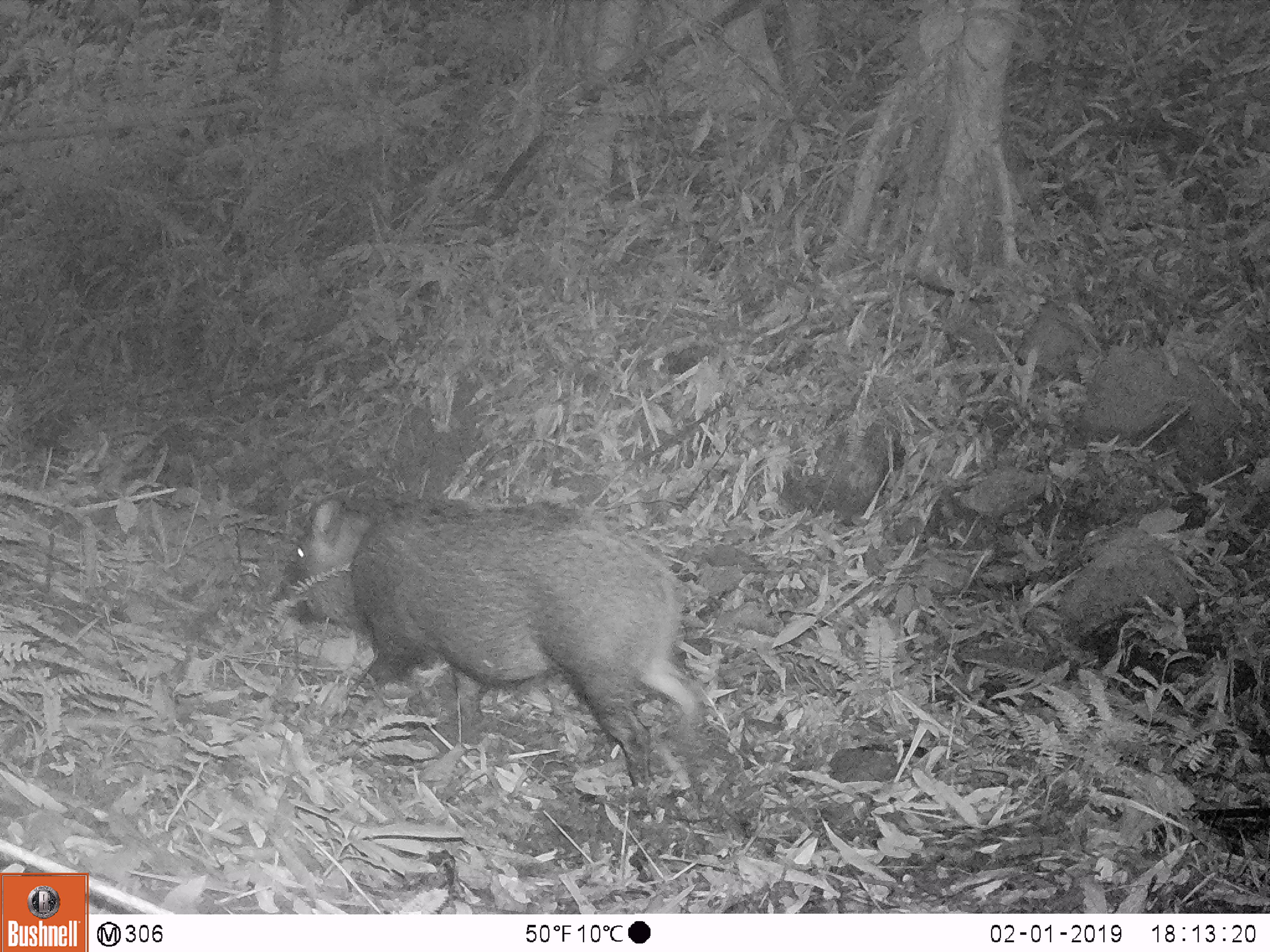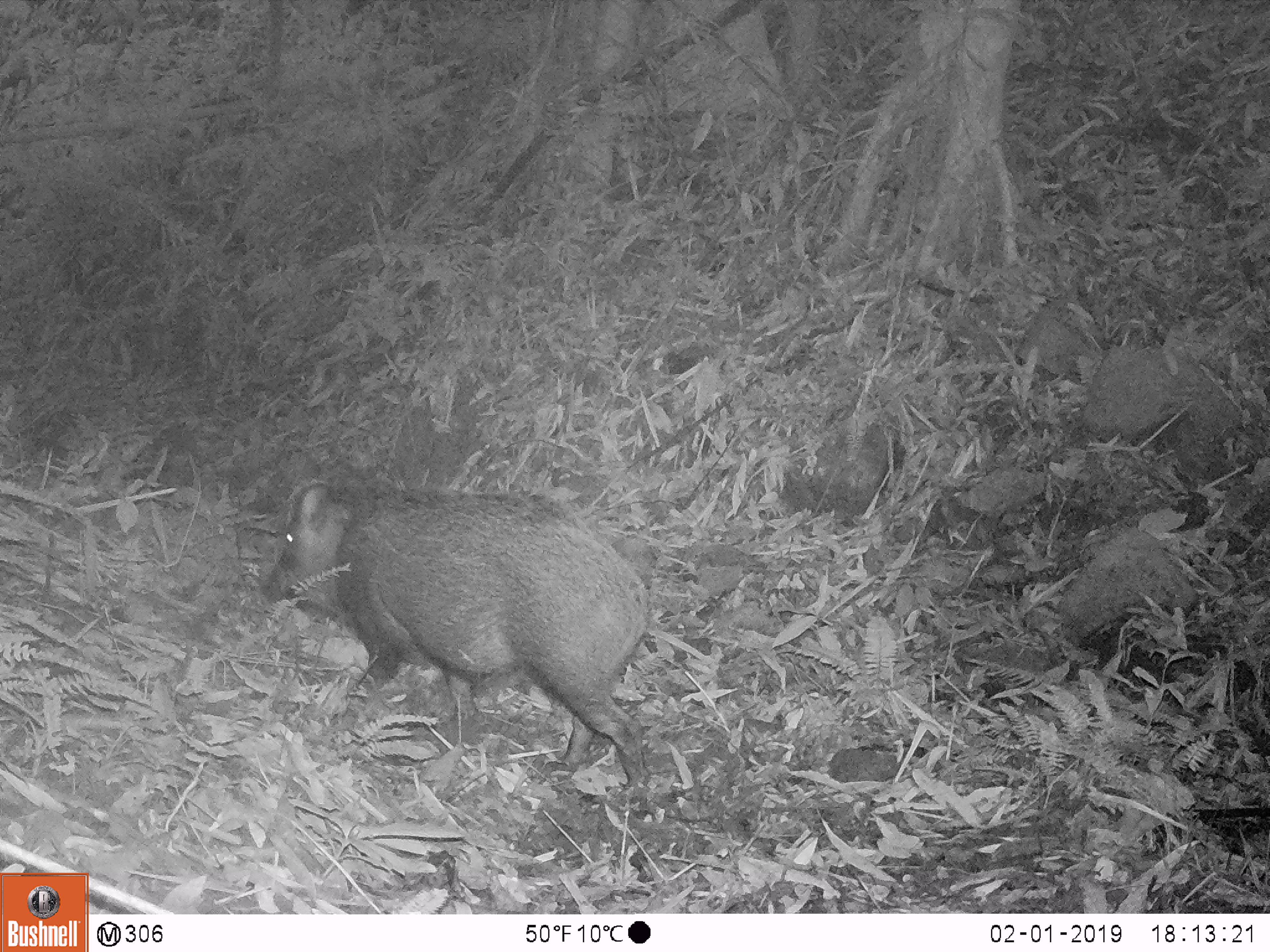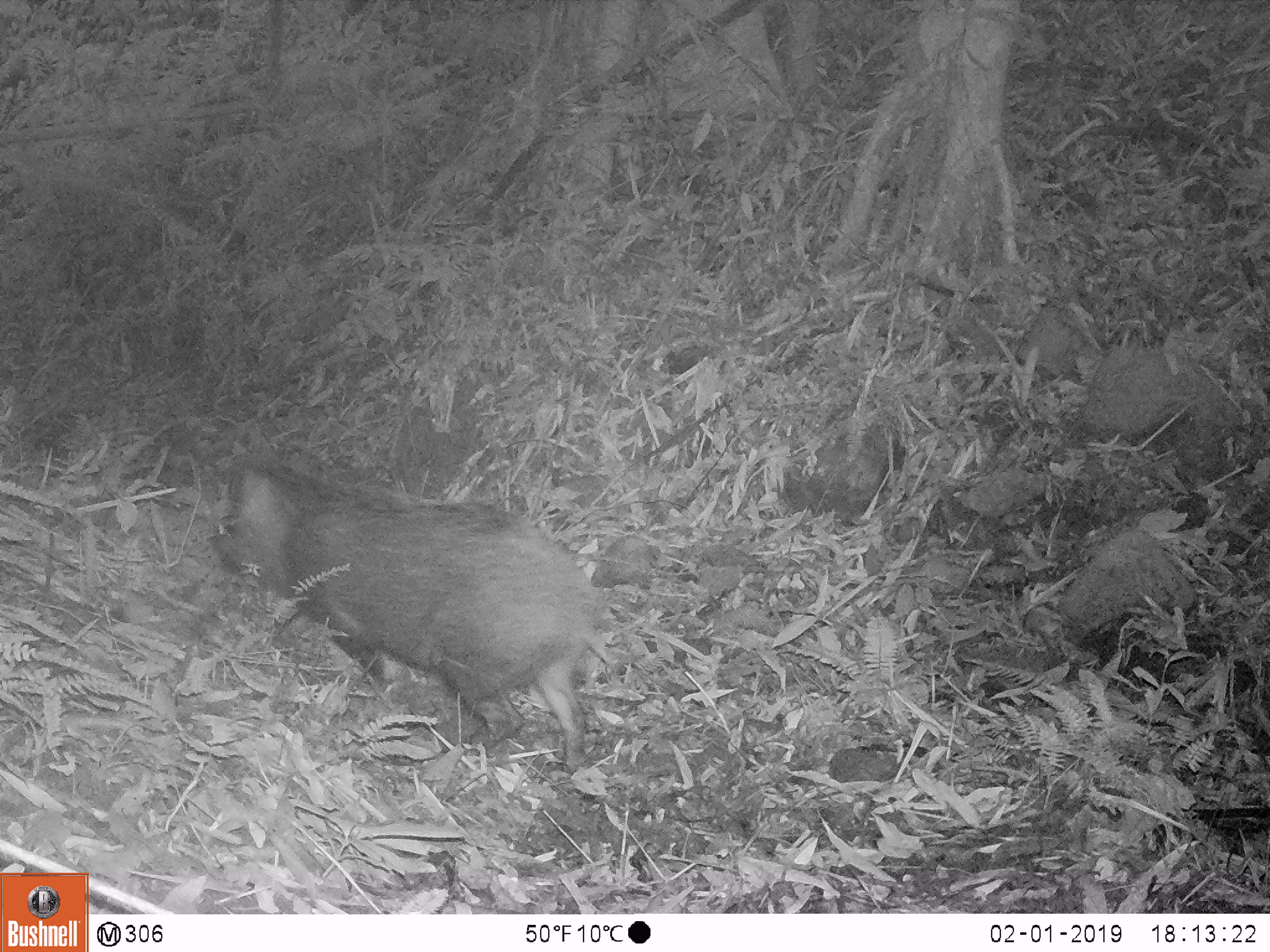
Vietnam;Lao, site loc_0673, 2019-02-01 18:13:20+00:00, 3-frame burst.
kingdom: Animalia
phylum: Chordata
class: Mammalia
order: Artiodactyla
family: Suidae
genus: Sus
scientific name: Sus scrofa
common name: eurasian wild pig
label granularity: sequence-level